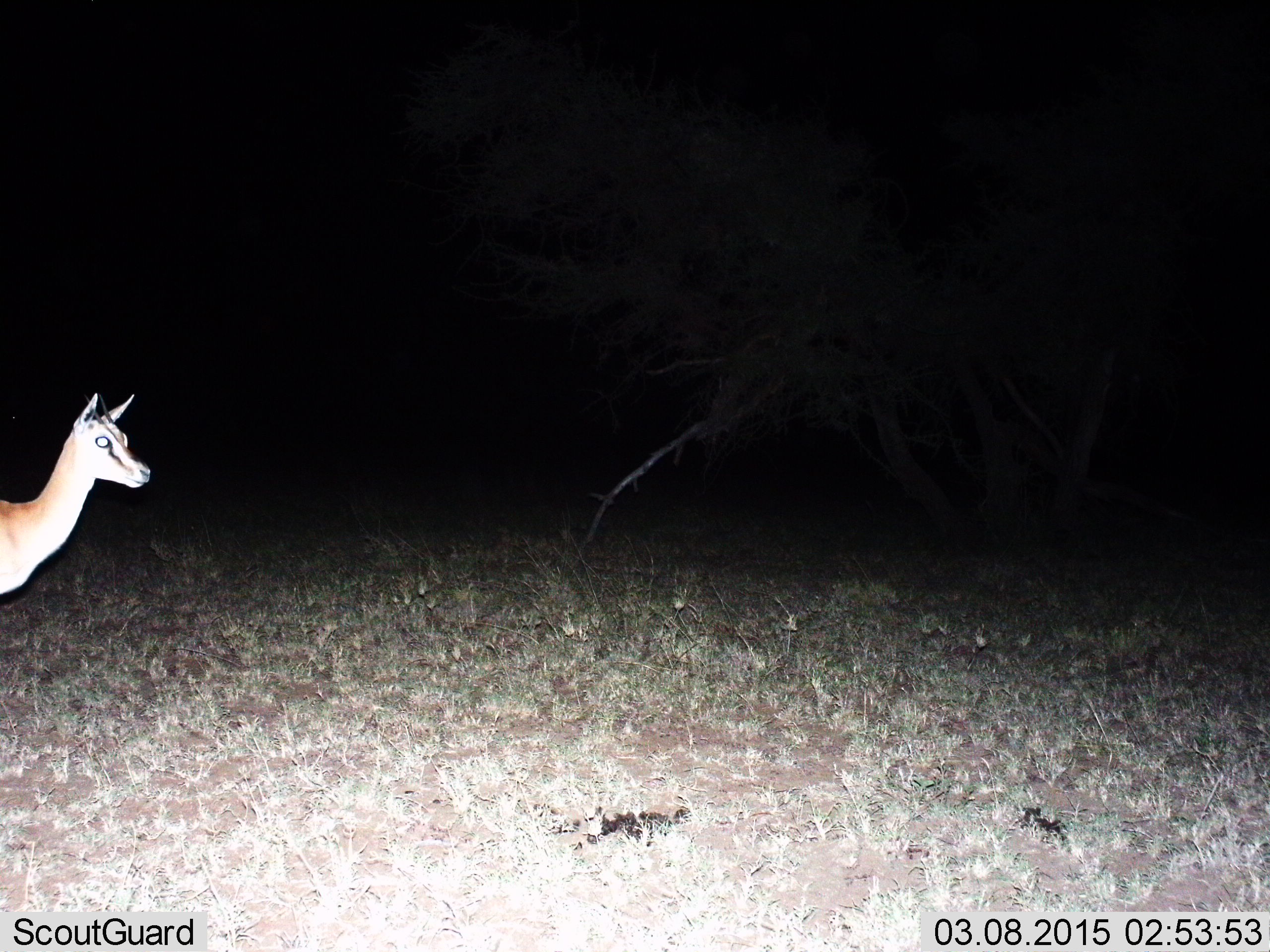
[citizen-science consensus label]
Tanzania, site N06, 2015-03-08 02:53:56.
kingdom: Animalia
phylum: Chordata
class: Mammalia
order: Artiodactyla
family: Bovidae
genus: Eudorcas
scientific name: Eudorcas thomsonii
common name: thomson's gazelle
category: gazellethomsons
Gazellethomsons (thomson's gazelle) (Eudorcas thomsonii), count 1. Behavior (volunteer vote fractions): standing 100%, resting 0%, moving 0%, interacting 0%. Young present (vote fraction): 0%. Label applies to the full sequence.